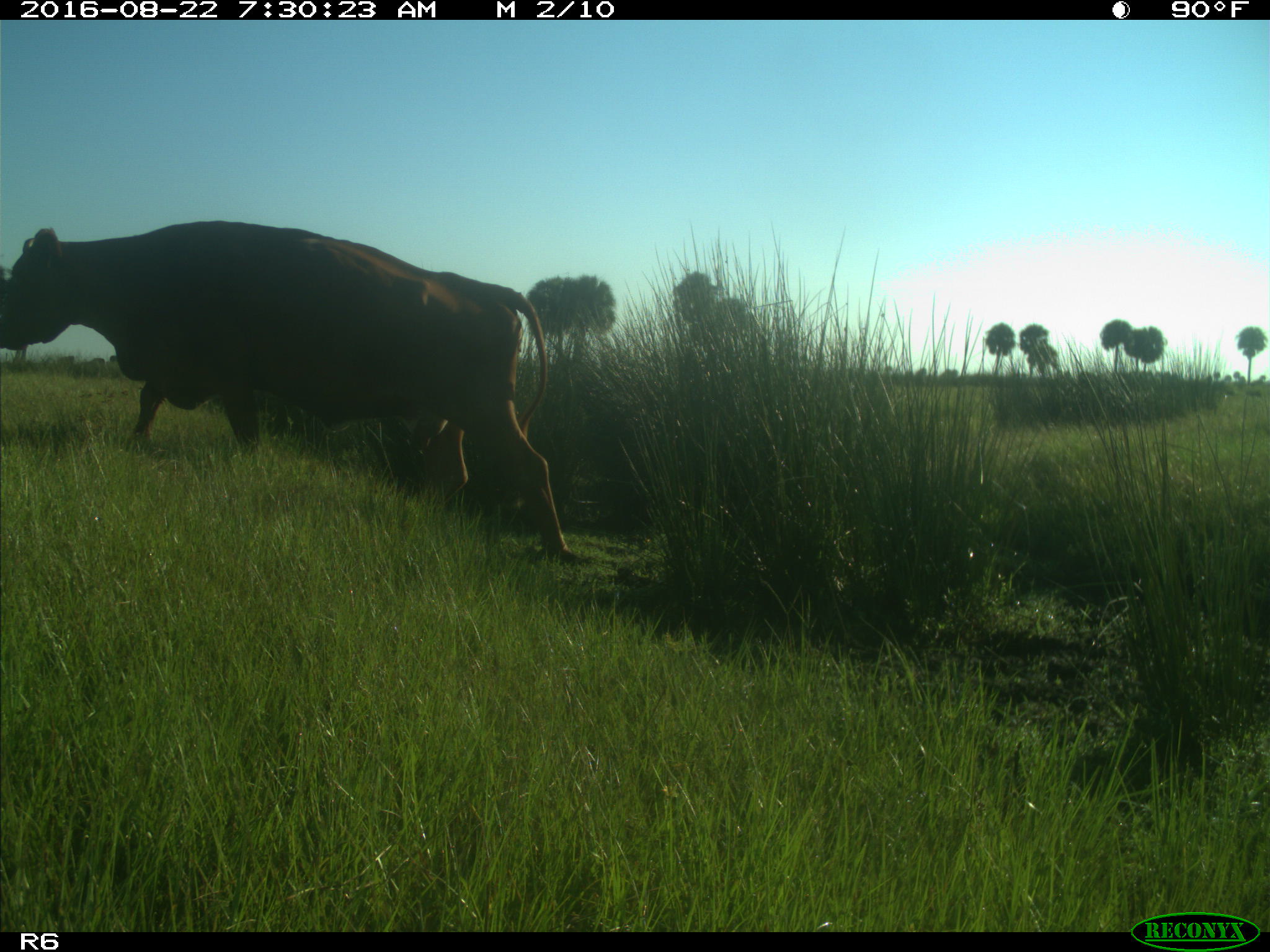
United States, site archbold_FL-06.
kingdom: Animalia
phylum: Chordata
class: Mammalia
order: Artiodactyla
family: Bovidae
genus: Bos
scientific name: Bos taurus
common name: domestic cow